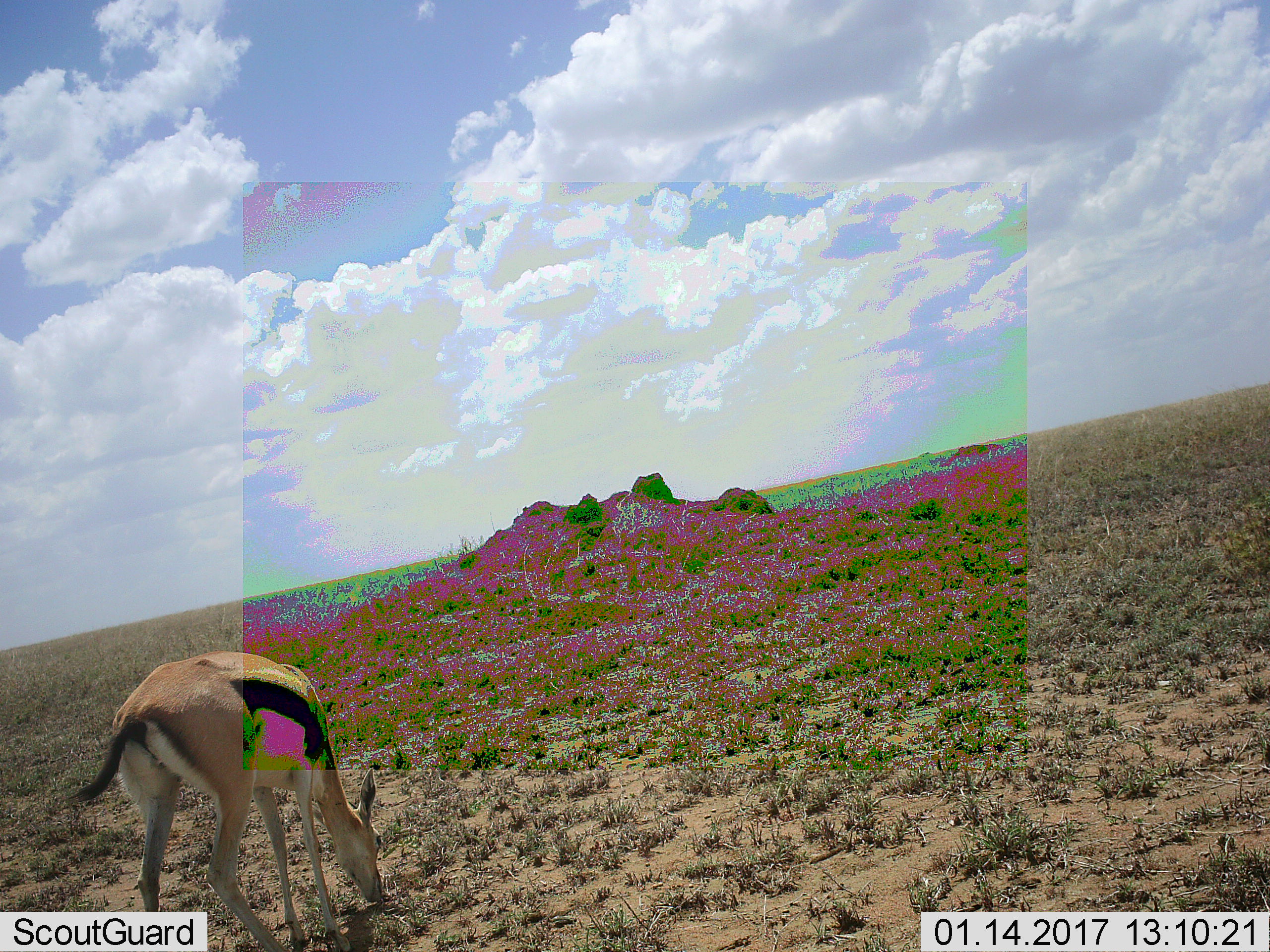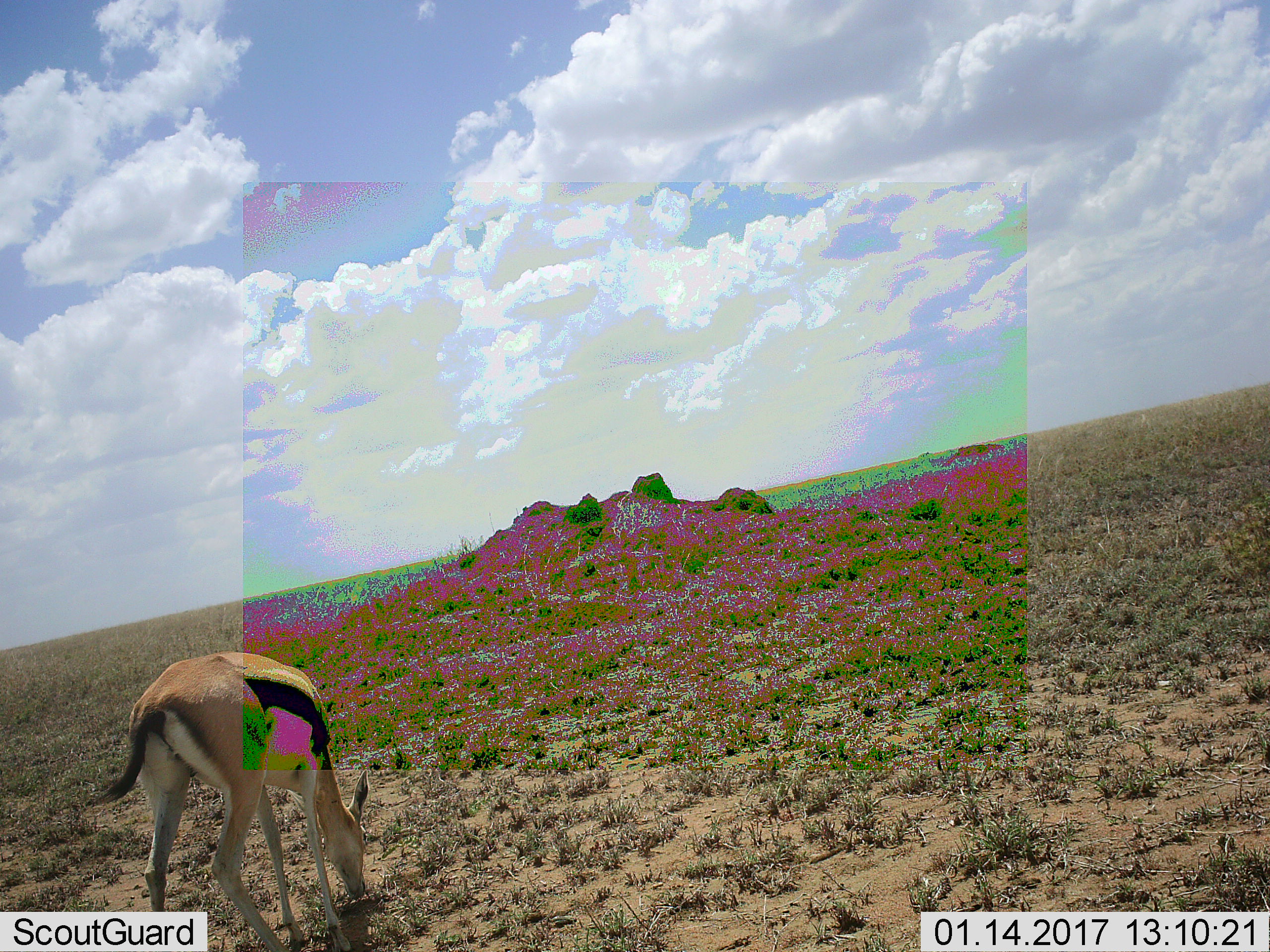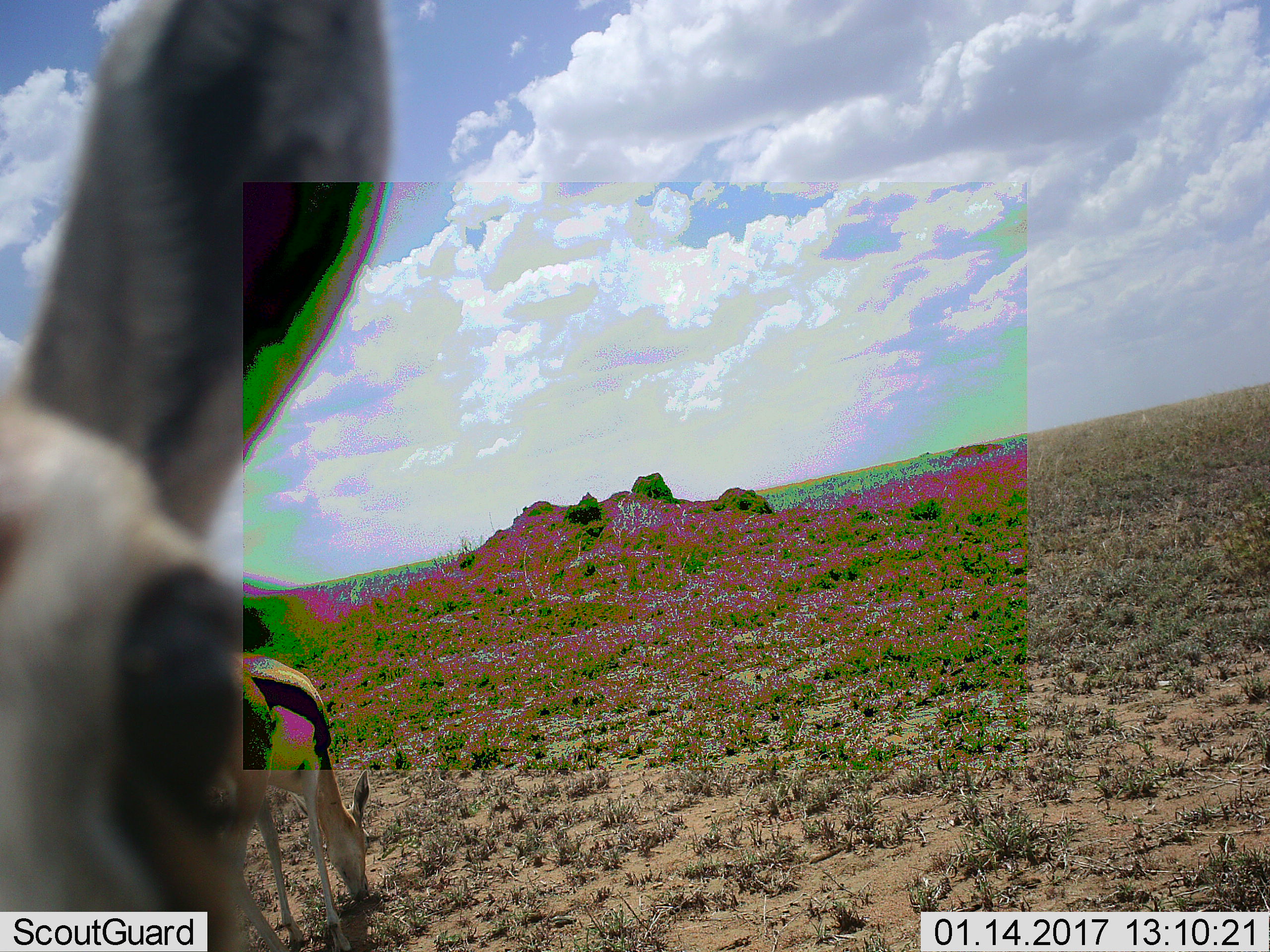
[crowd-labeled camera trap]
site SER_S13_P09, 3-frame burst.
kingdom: Animalia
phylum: Chordata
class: Mammalia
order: Artiodactyla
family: Bovidae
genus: Eudorcas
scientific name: Eudorcas thomsonii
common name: thomson's gazelle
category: gazellethomsons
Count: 2.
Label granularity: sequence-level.